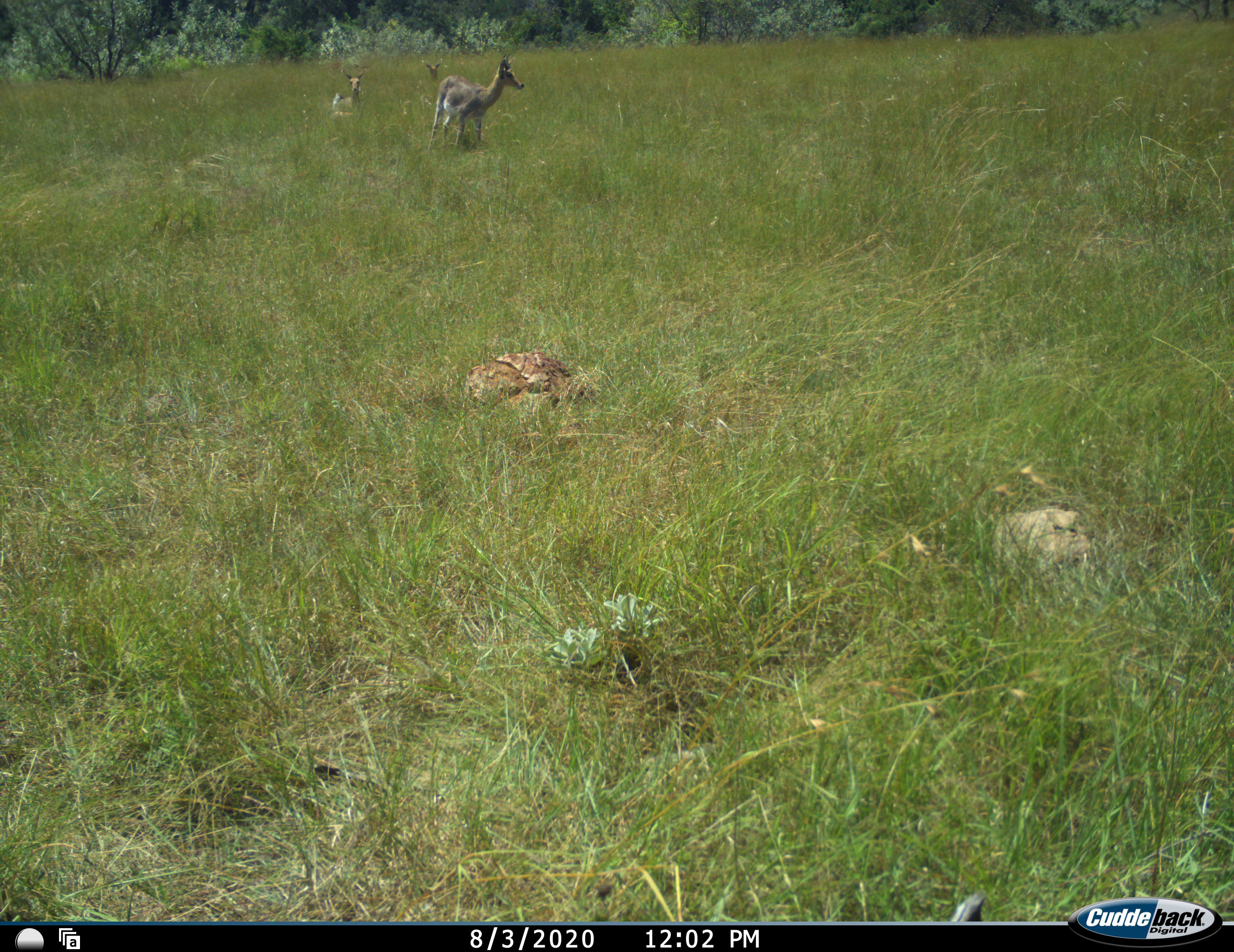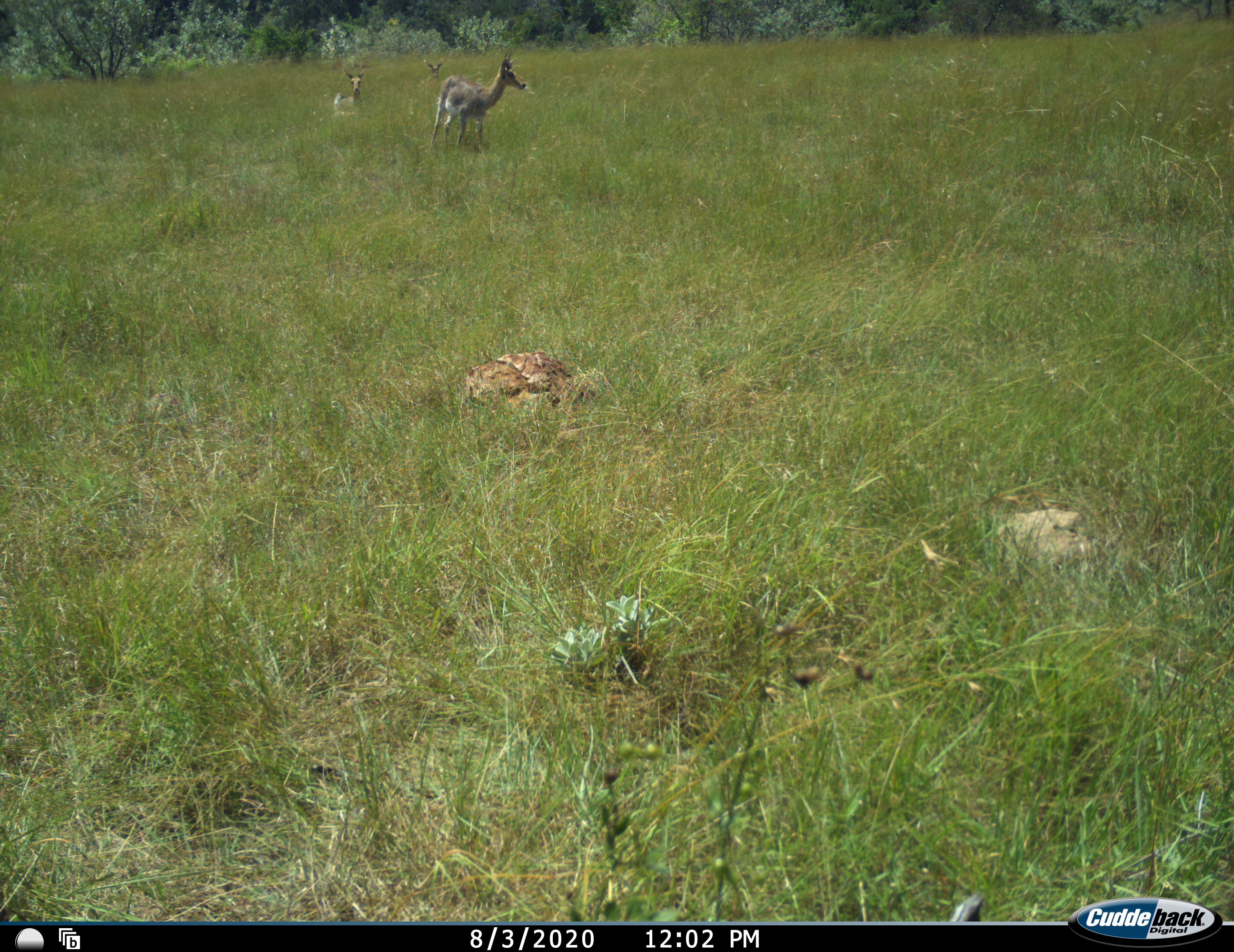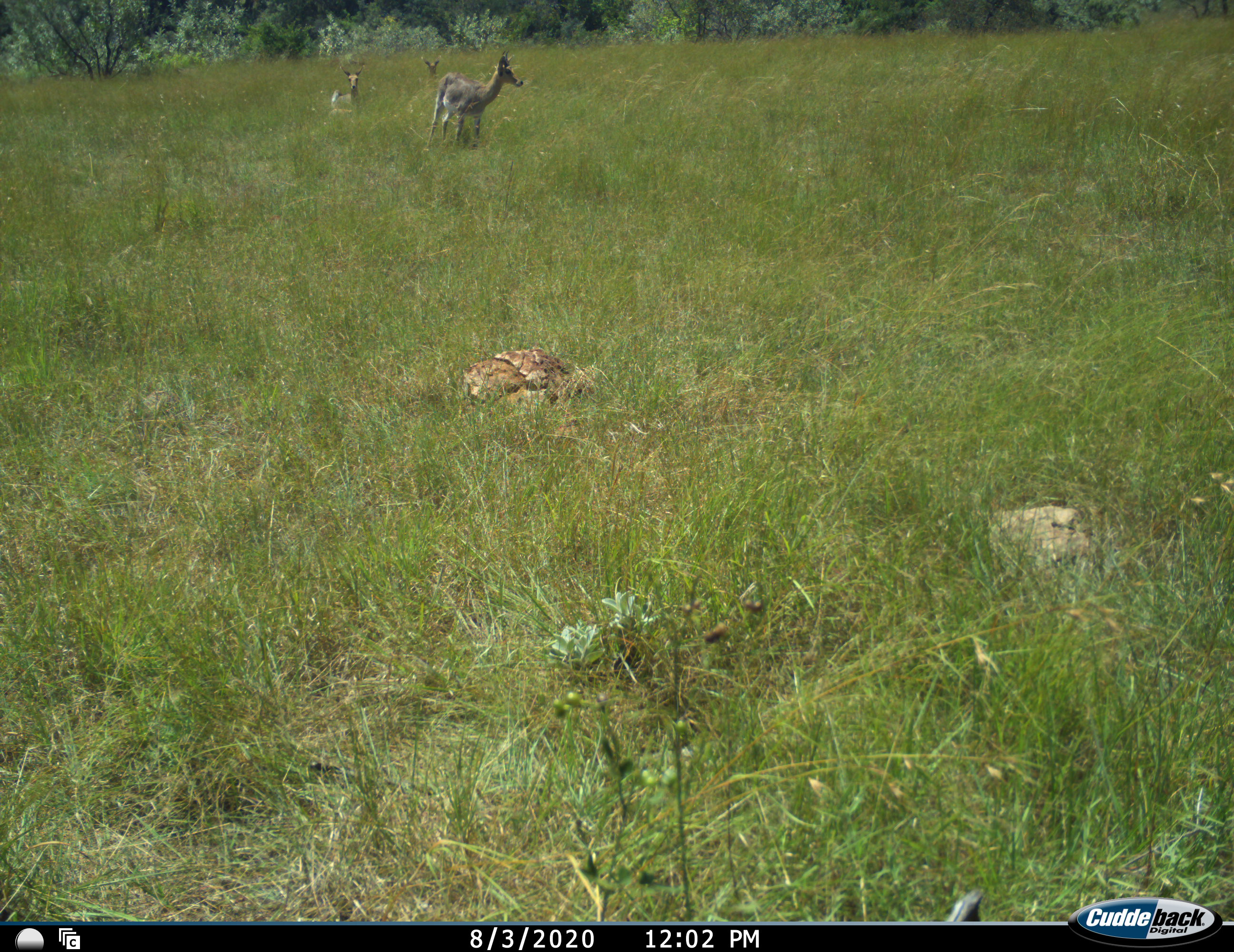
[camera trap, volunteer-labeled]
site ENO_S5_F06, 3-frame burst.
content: unidentified animal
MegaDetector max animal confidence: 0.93